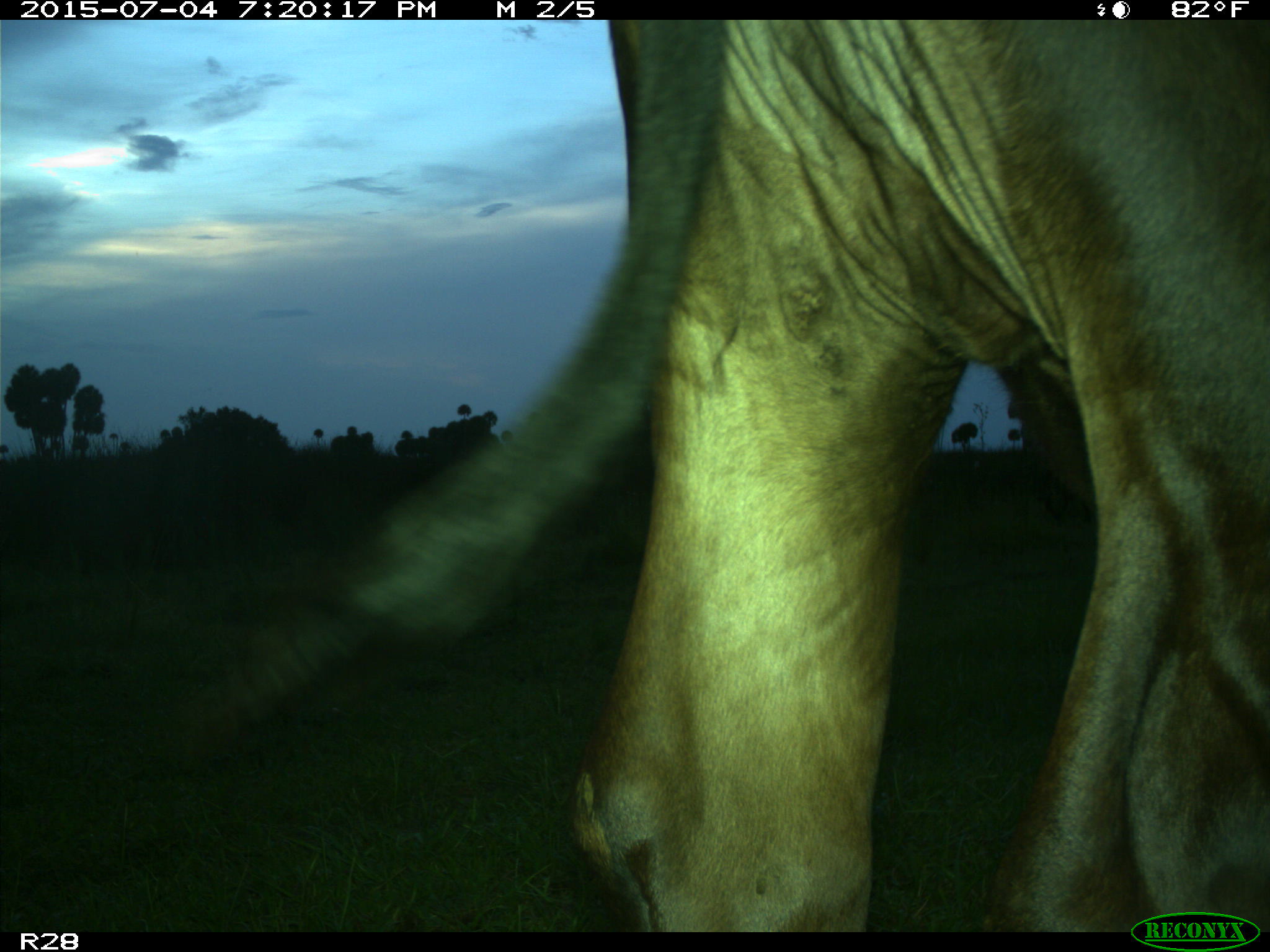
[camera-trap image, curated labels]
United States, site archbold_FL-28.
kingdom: Animalia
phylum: Chordata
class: Mammalia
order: Artiodactyla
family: Bovidae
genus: Bos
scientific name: Bos taurus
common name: domestic cow